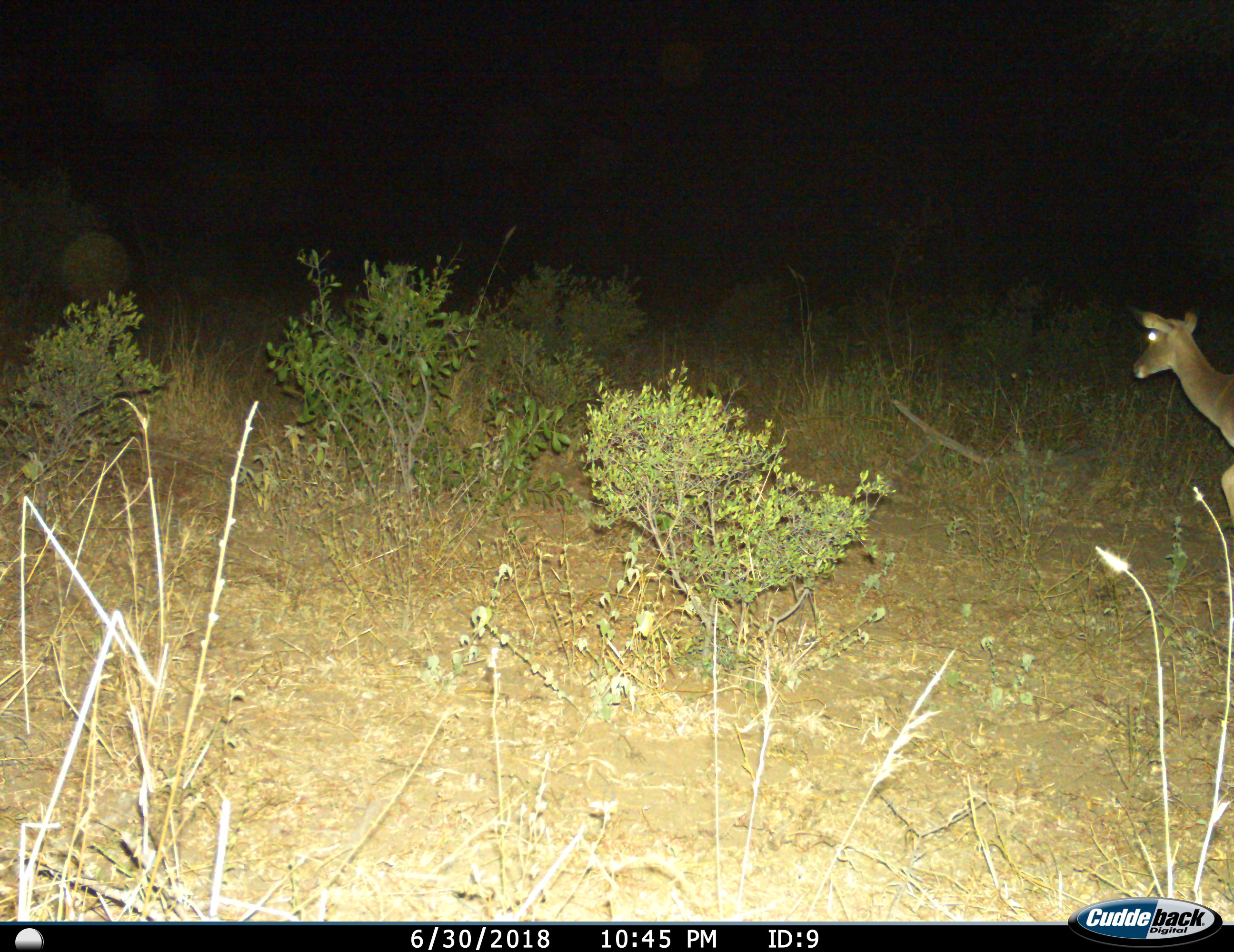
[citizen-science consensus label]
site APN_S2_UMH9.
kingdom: Animalia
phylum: Chordata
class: Mammalia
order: Artiodactyla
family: Bovidae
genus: Aepyceros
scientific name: Aepyceros melampus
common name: impala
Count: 1.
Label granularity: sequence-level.